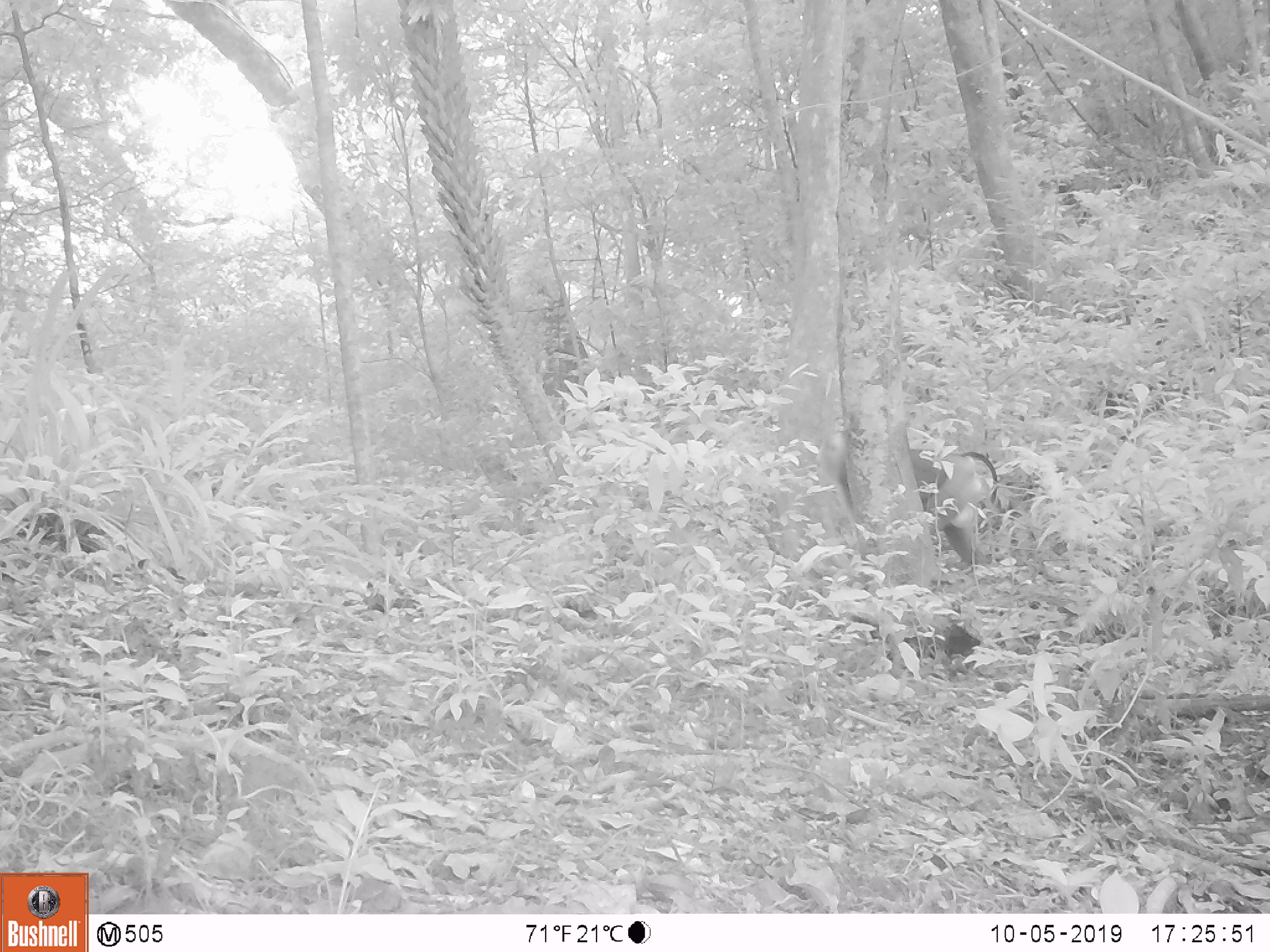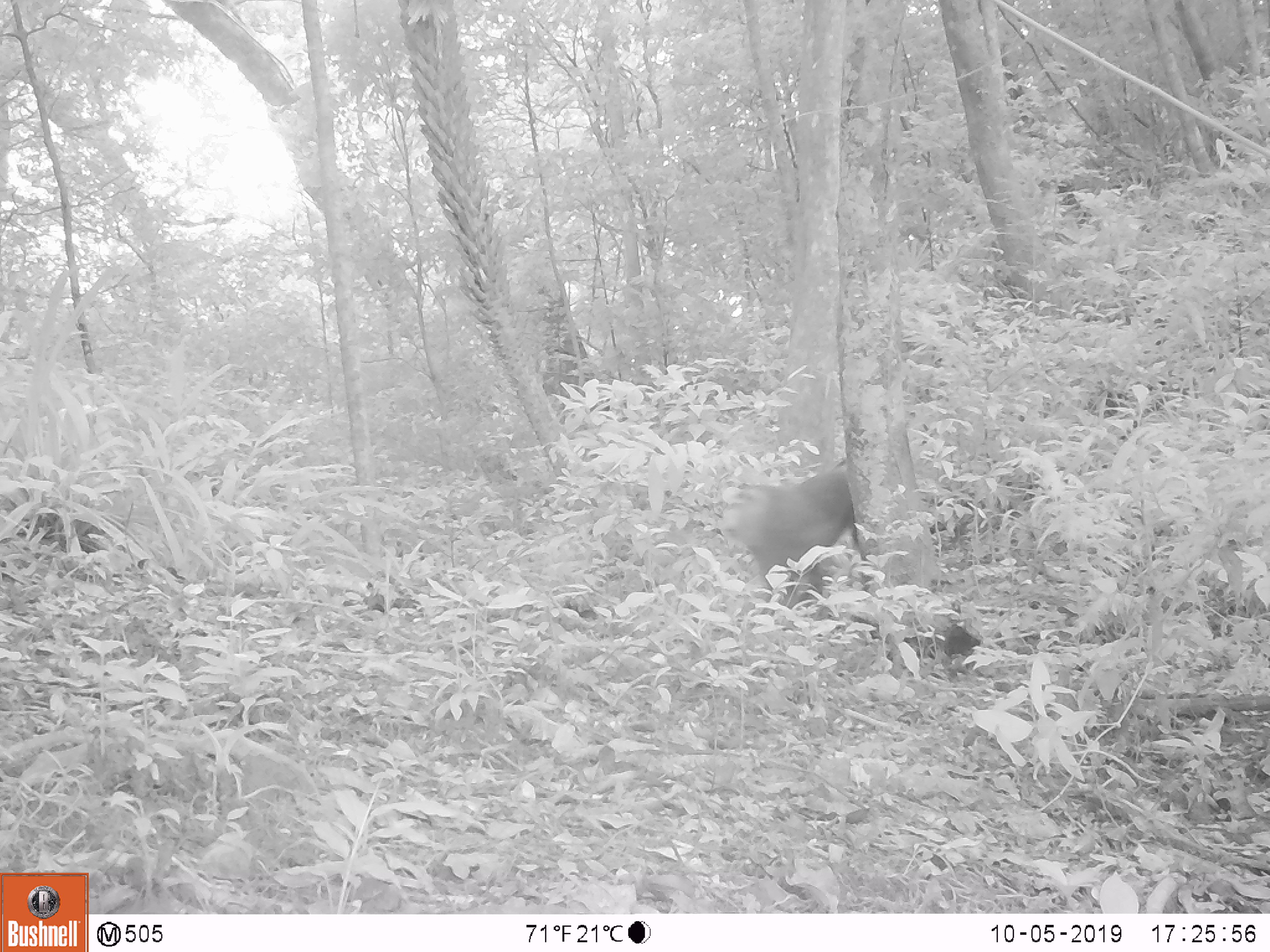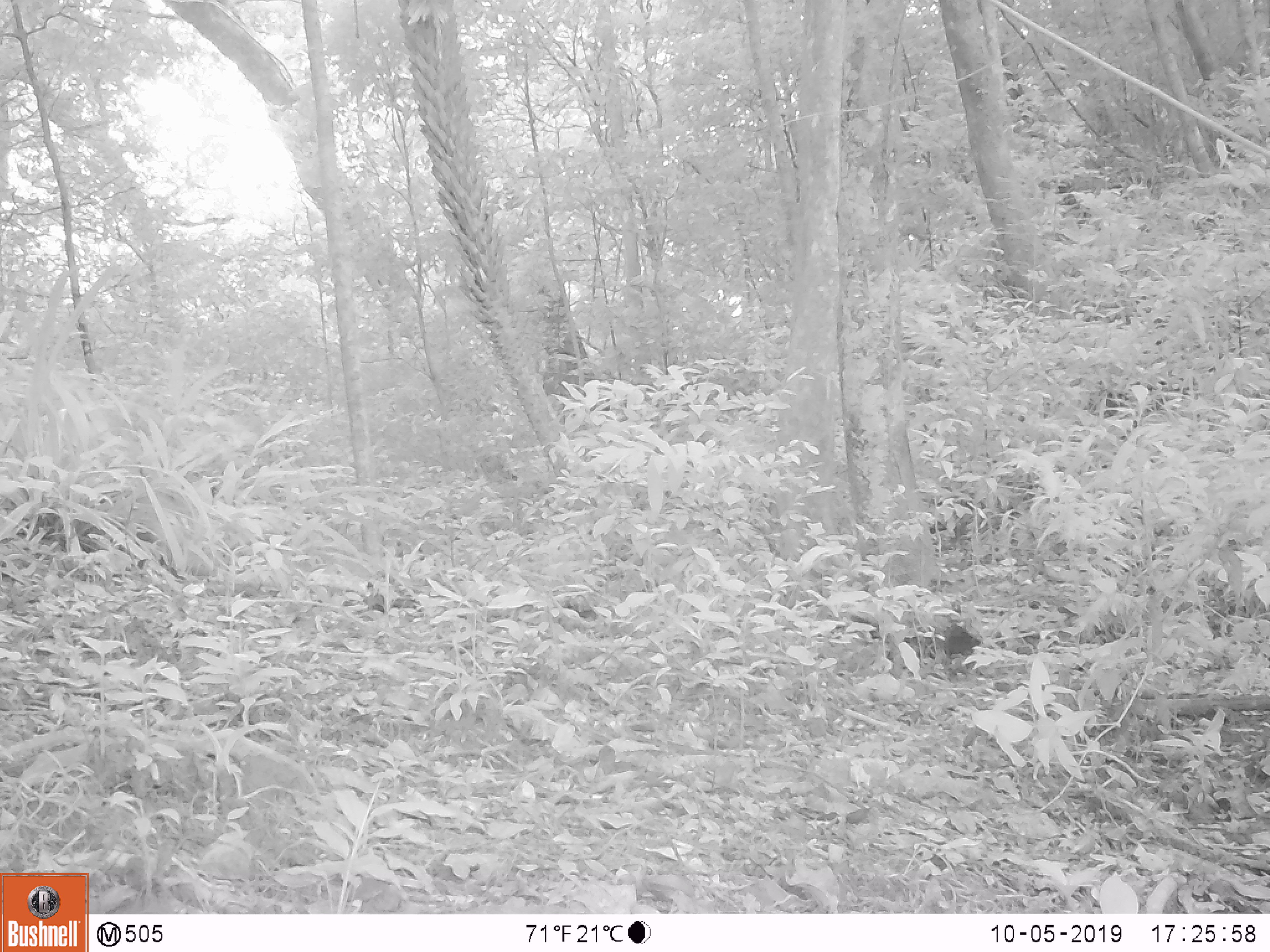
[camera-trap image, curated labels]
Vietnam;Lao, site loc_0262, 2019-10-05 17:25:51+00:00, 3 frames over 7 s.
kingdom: Animalia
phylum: Chordata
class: Mammalia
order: Primates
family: Cercopithecidae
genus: Macaca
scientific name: Macaca nemestrina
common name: pig-tailed macaque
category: pig tailed macaque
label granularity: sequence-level